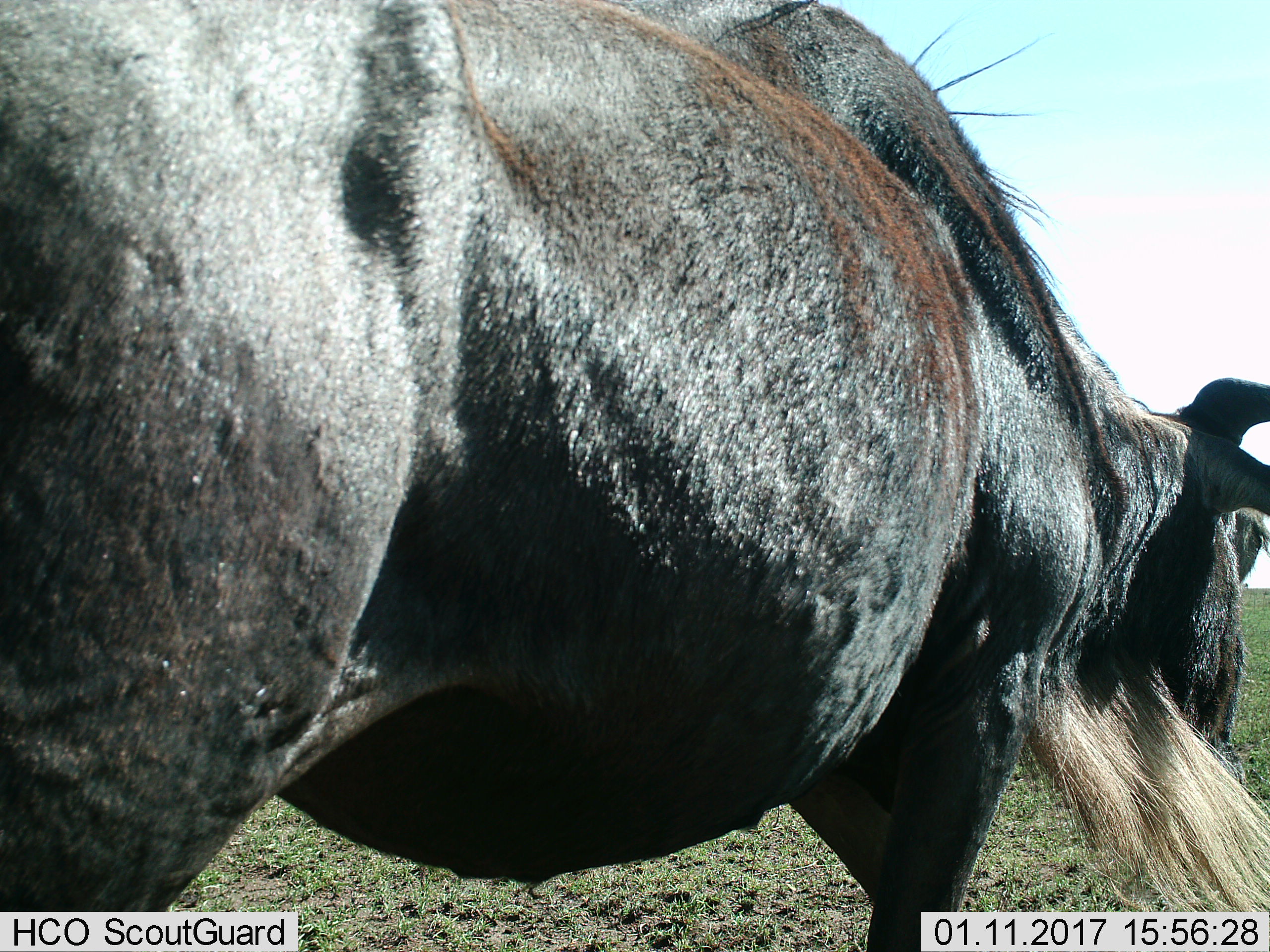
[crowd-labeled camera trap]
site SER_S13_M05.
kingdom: Animalia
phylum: Chordata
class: Mammalia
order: Artiodactyla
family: Bovidae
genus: Connochaetes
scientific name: Connochaetes taurinus taurinus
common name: blue wildebeest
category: wildebeestblue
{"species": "wildebeestblue (blue wildebeest) (Connochaetes taurinus taurinus)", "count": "1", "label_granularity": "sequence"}